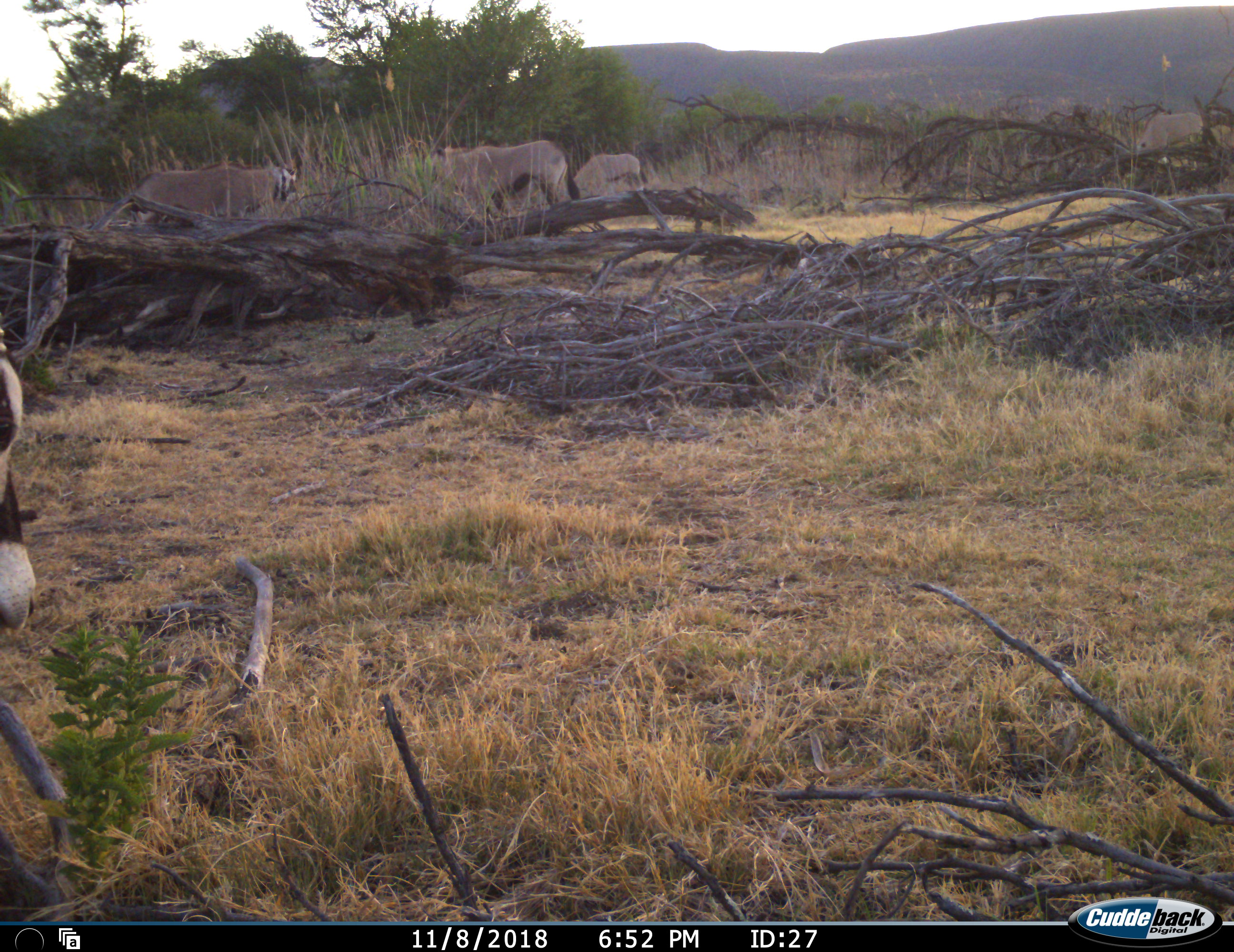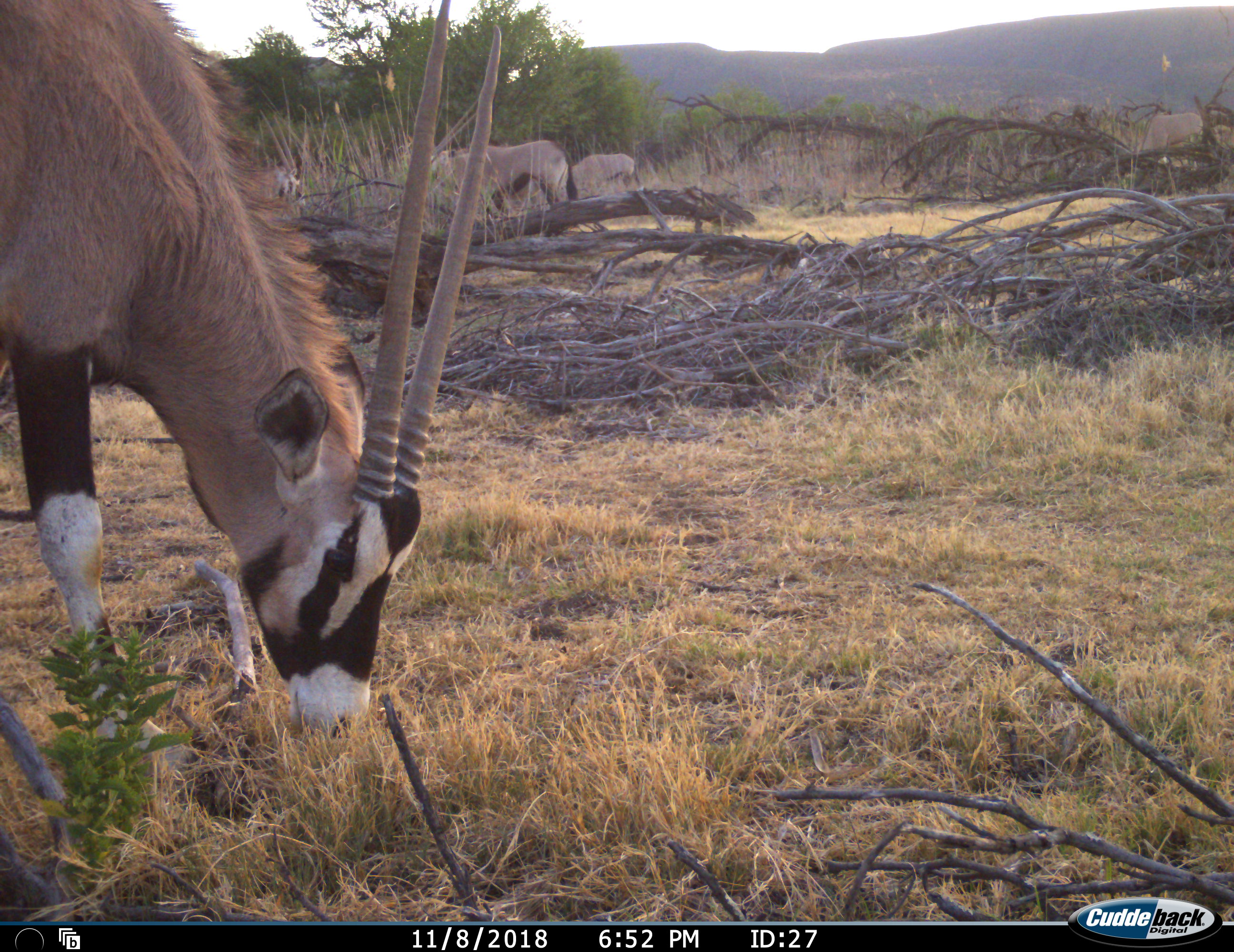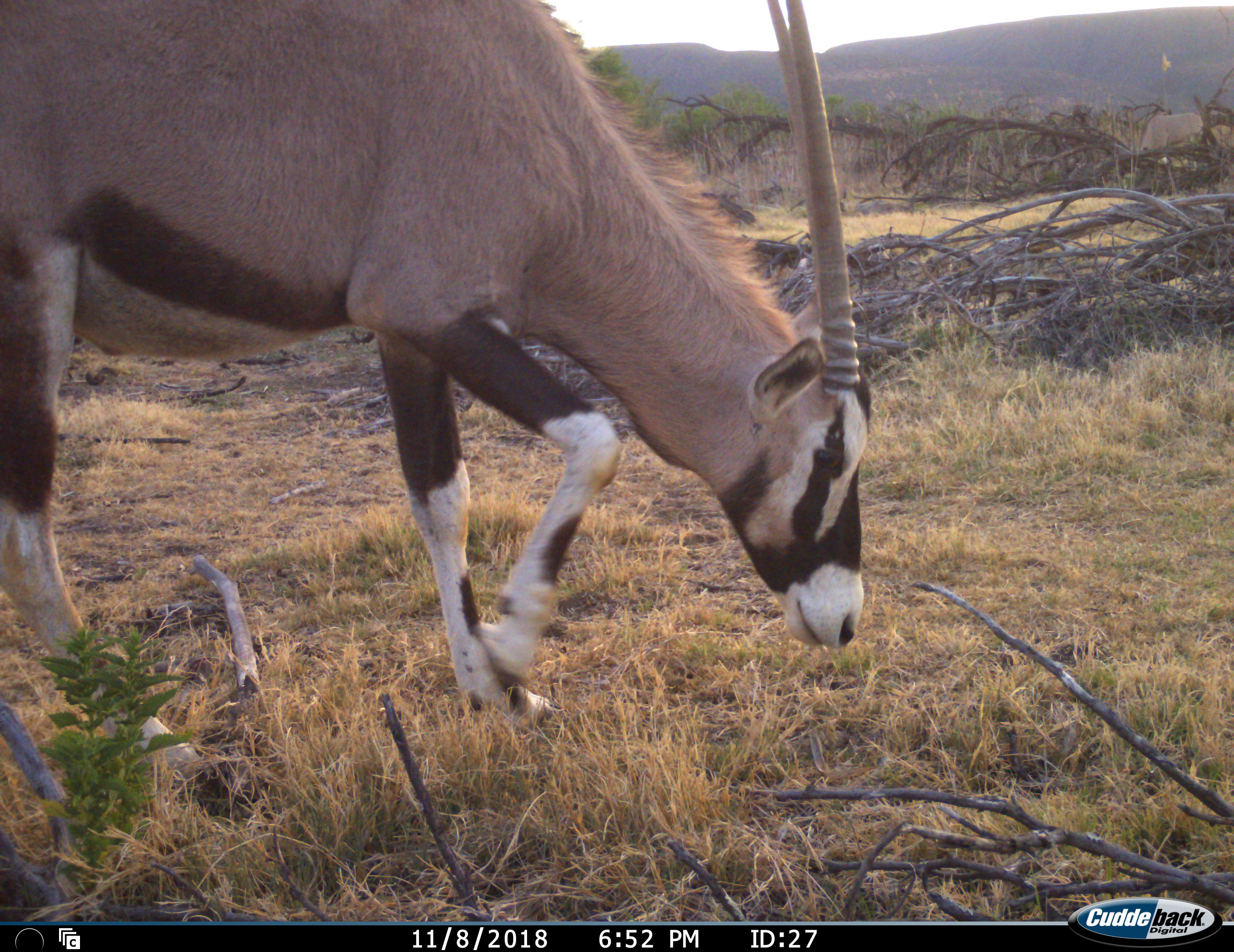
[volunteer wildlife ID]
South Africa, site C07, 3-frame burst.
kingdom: Animalia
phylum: Chordata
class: Mammalia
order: Artiodactyla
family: Bovidae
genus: Oryx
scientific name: Oryx gazella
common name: gemsbok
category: gemsbokoryx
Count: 4.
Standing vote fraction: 30%.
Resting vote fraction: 0%.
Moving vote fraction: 70%.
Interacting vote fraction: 0%.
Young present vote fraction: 0%.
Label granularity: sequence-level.